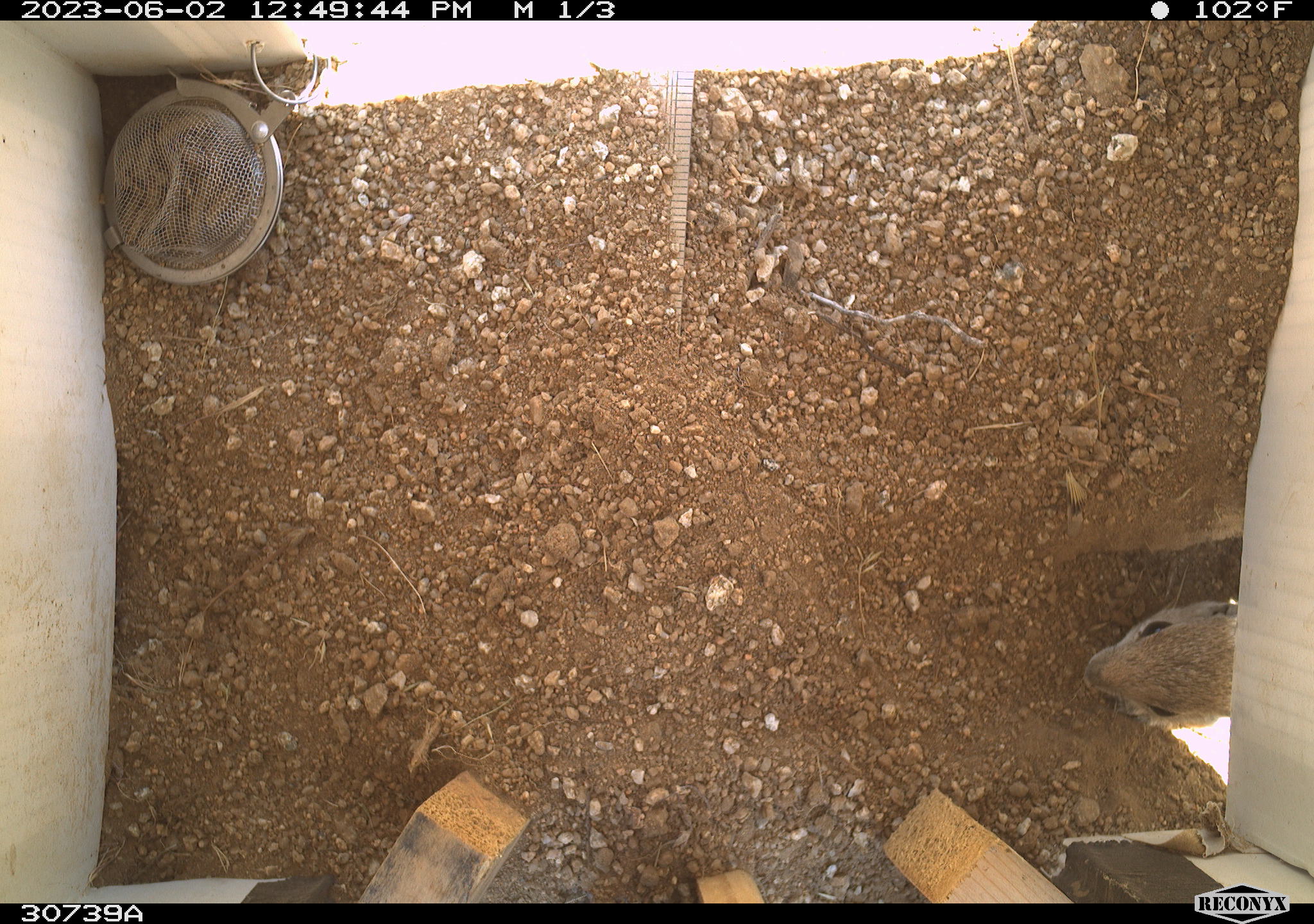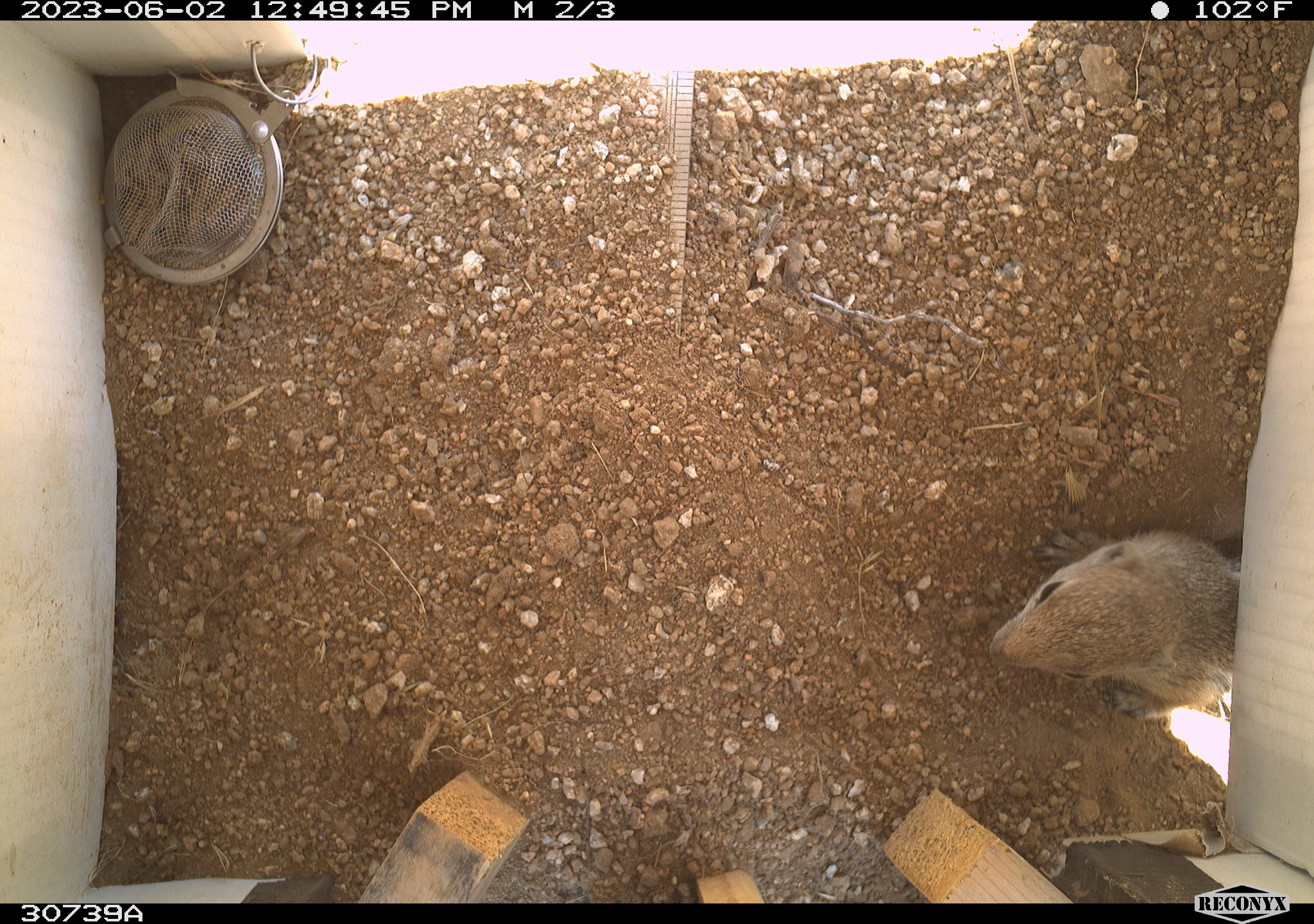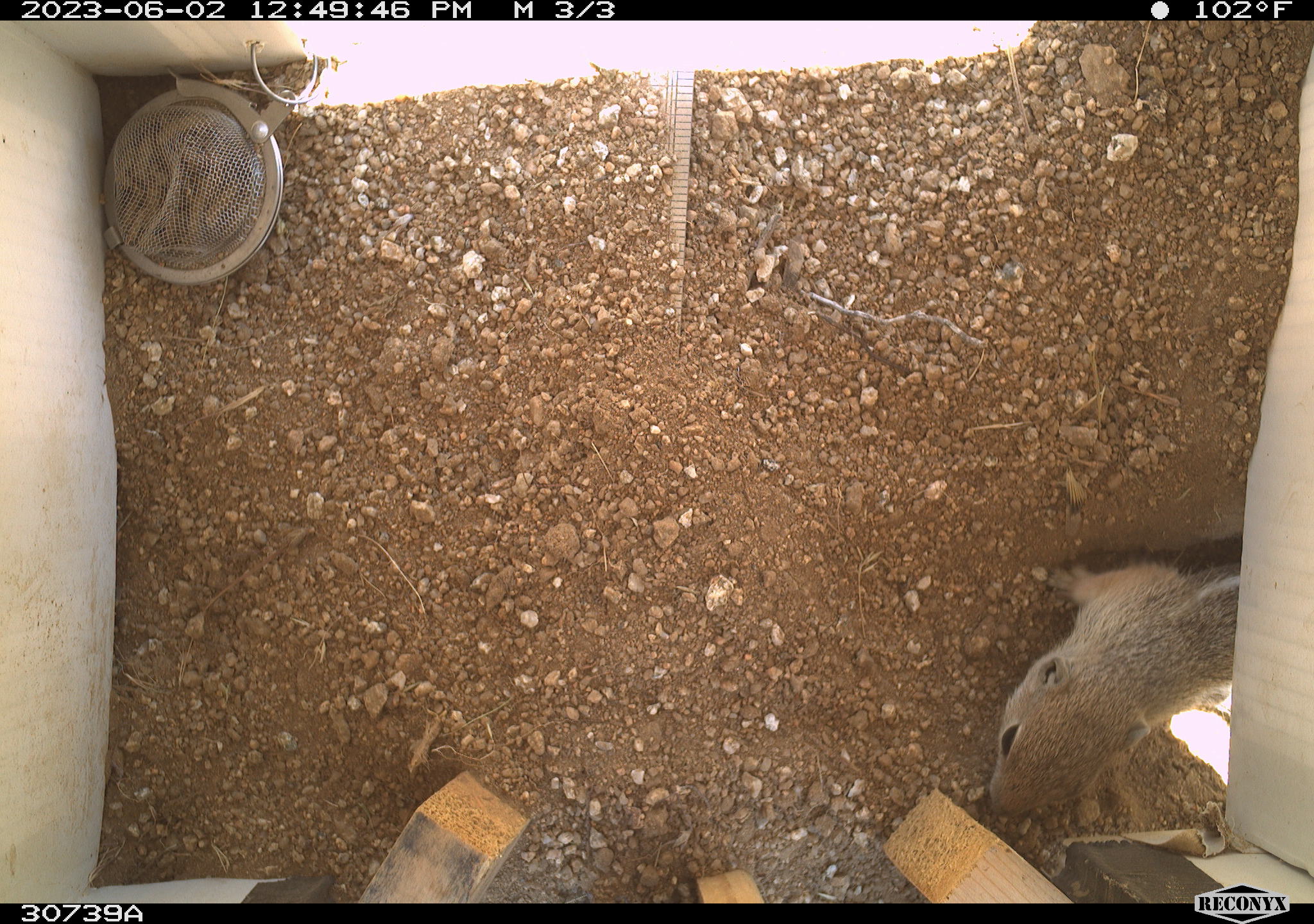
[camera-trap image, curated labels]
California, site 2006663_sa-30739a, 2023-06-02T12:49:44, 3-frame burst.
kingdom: Animalia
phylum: Chordata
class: Mammalia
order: Rodentia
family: Sciuridae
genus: Ammospermophilus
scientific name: Ammospermophilus leucurus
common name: white-tailed antelope squirrel